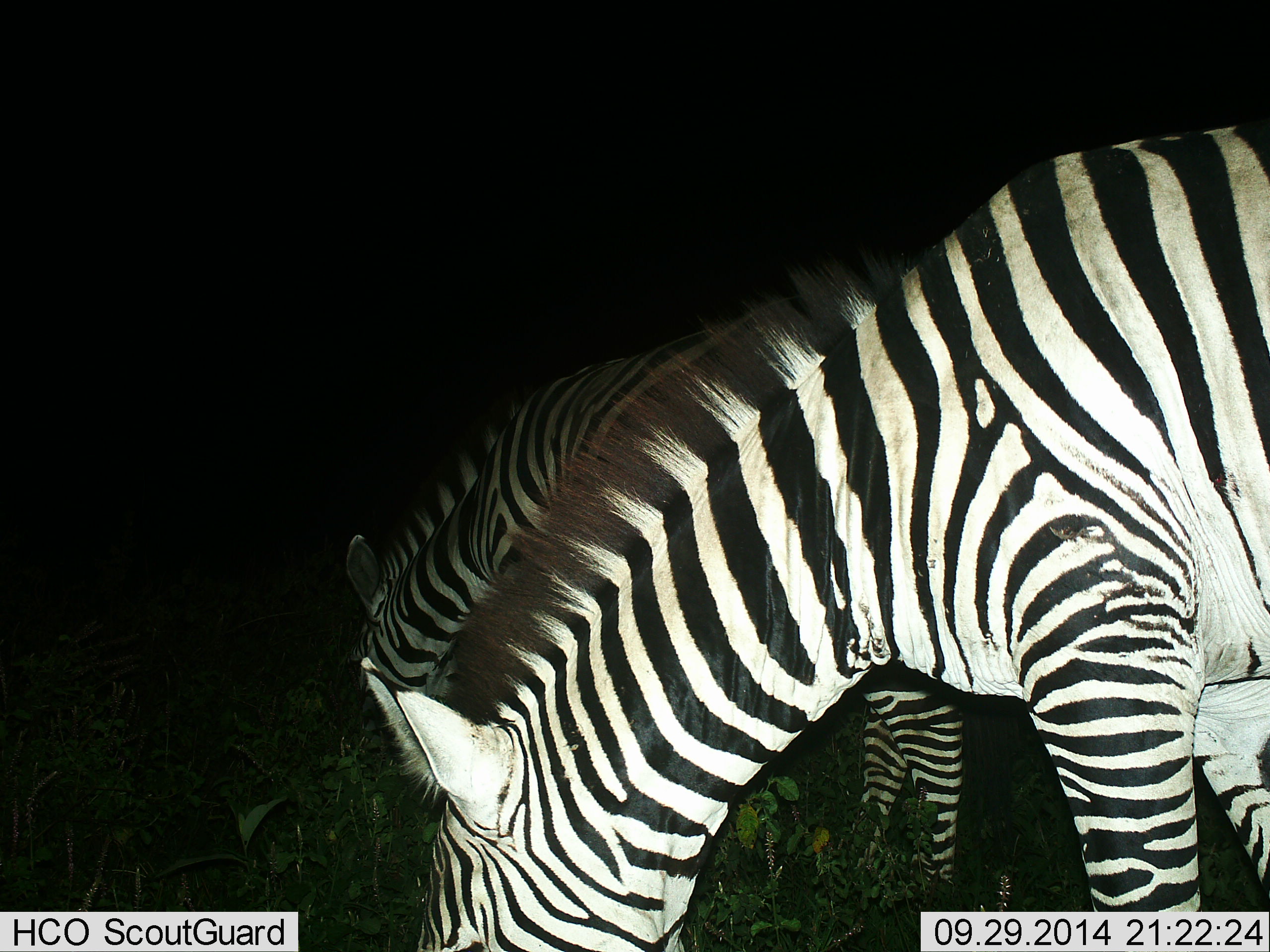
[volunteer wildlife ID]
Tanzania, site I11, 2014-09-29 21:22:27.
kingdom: Animalia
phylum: Chordata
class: Mammalia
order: Perissodactyla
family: Equidae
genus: Equus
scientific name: Equus quagga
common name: plains zebra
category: zebra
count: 2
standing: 10%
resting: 0%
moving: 0%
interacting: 0%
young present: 0%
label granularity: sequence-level